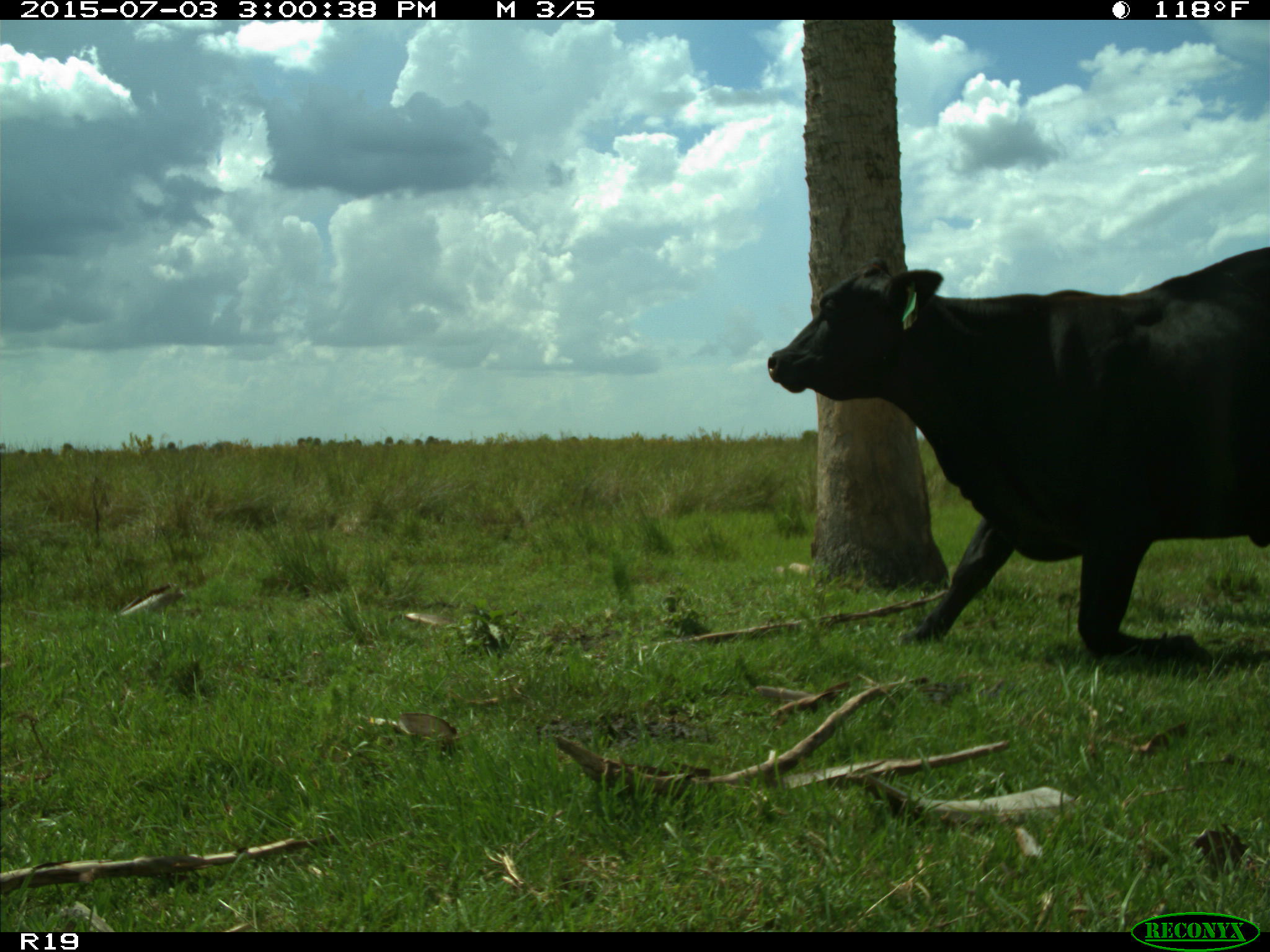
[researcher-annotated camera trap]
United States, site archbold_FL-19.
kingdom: Animalia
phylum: Chordata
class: Mammalia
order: Artiodactyla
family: Bovidae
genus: Bos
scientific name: Bos taurus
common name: domestic cow